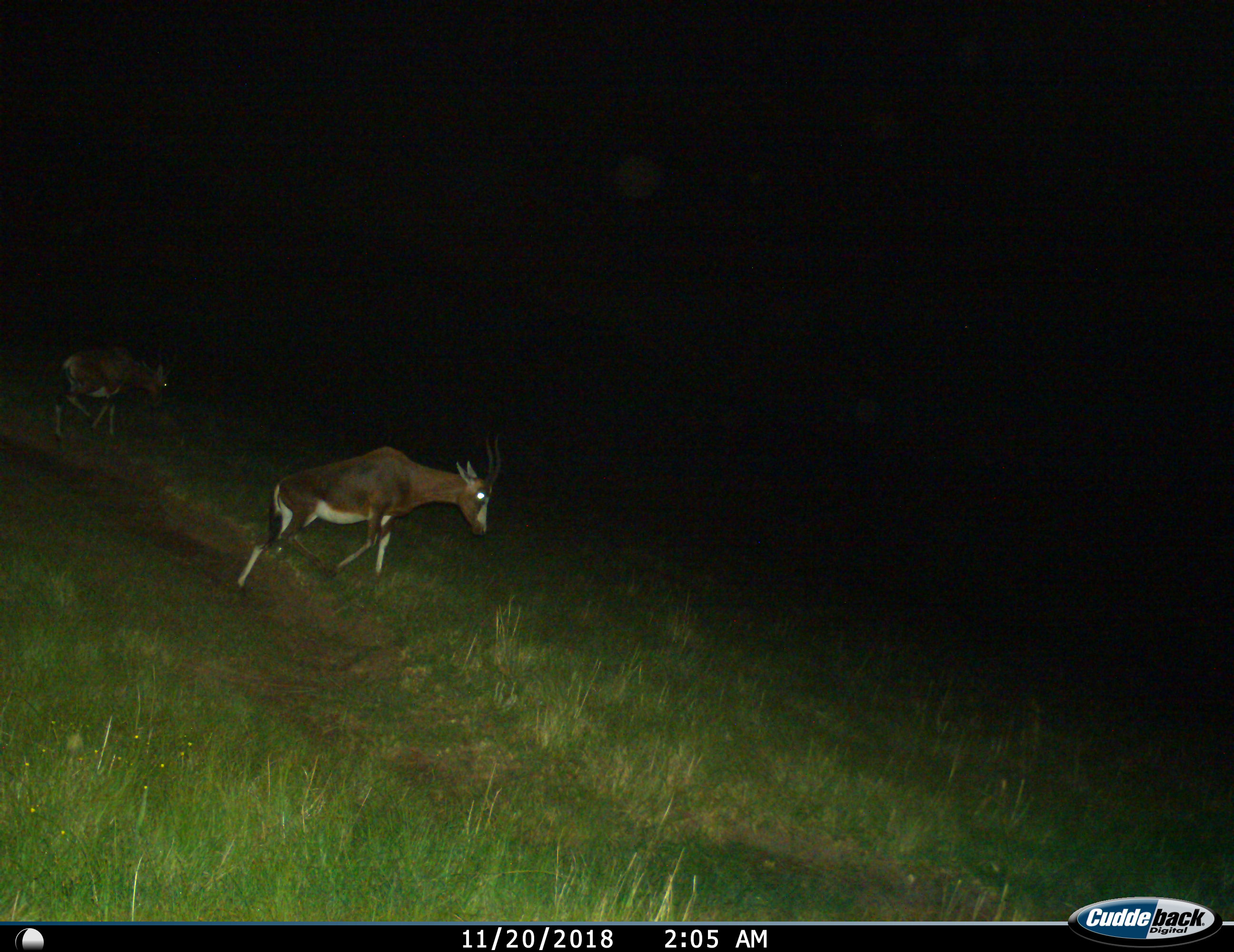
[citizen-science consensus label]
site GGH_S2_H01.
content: unidentified animal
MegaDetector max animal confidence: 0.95